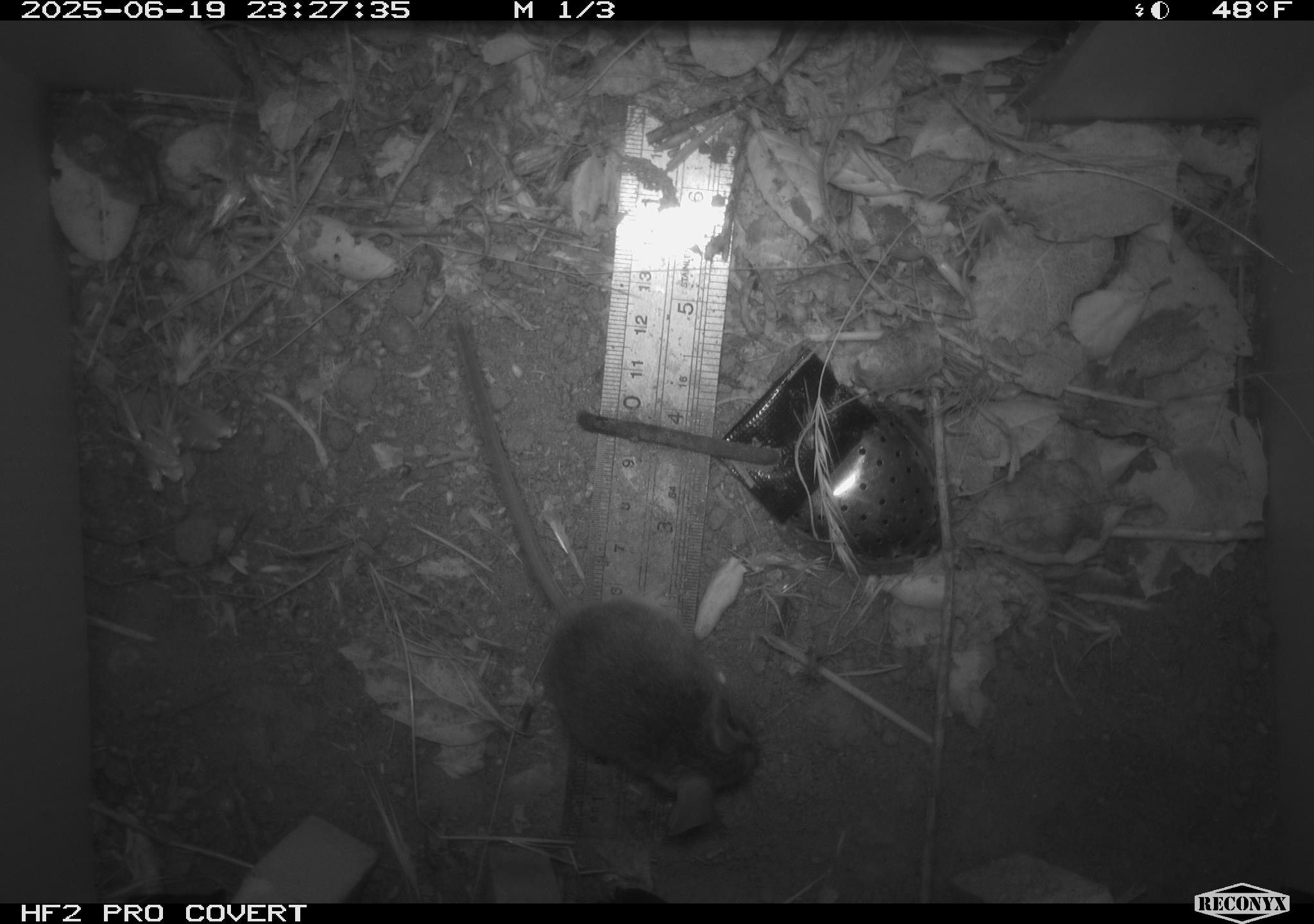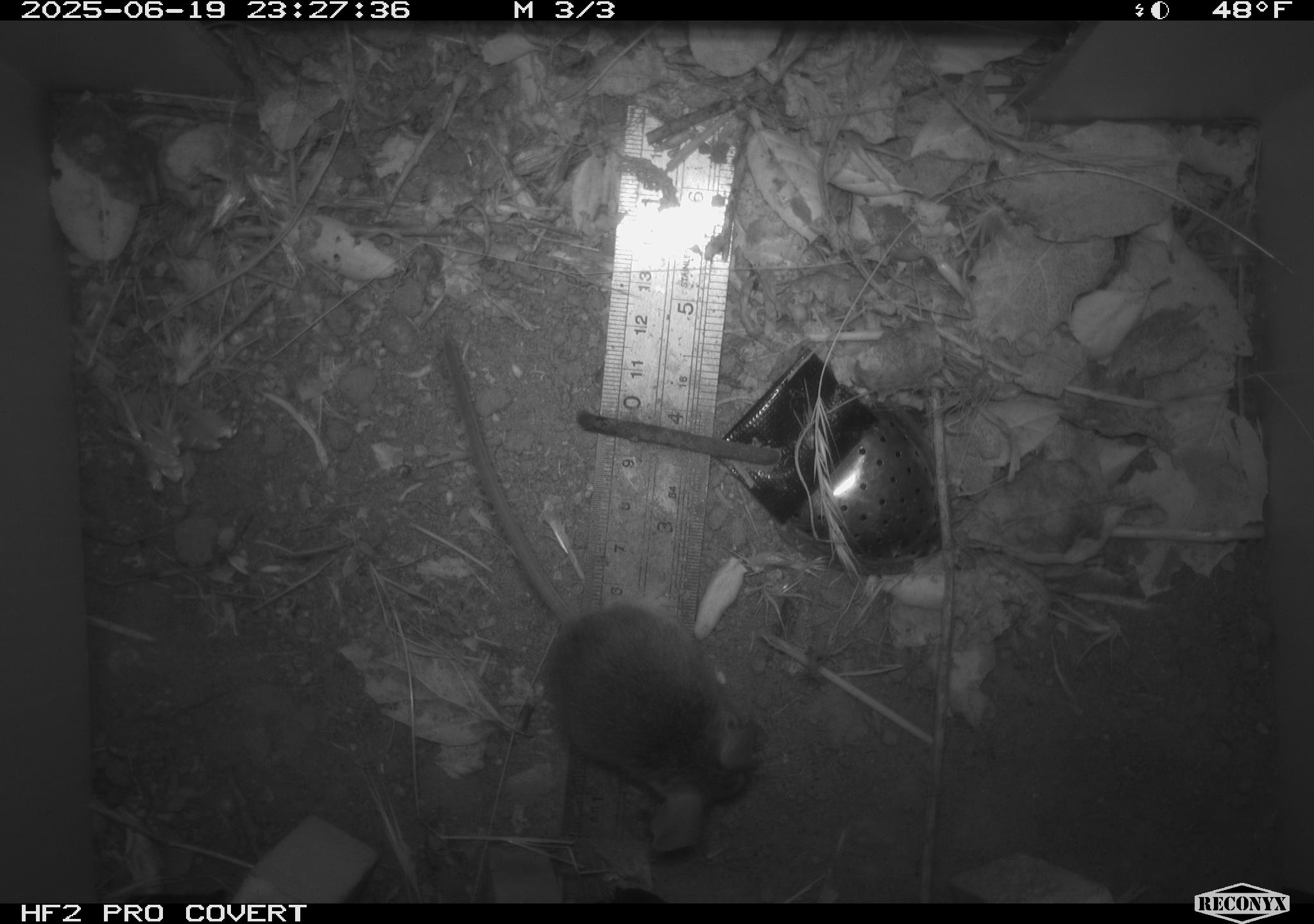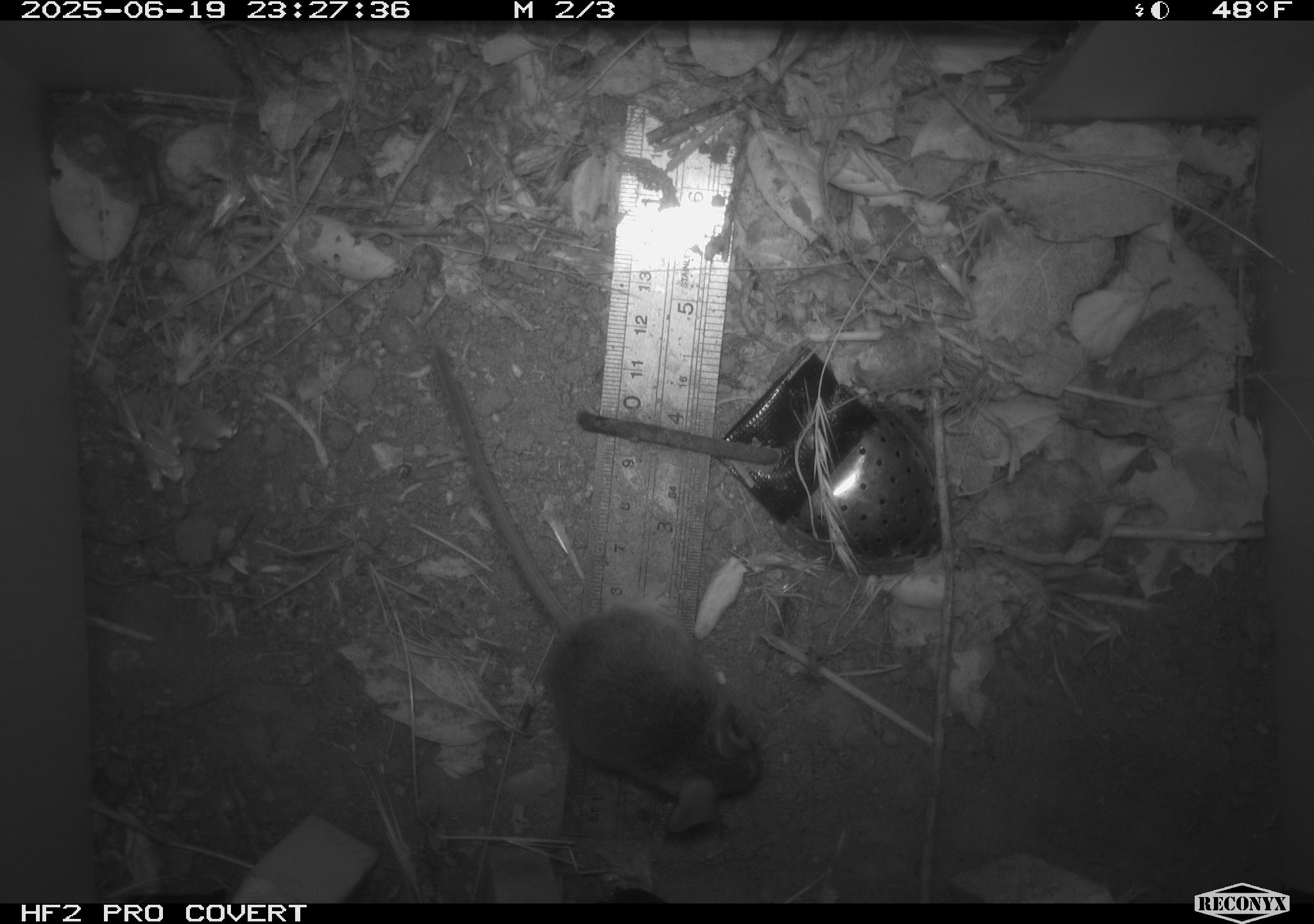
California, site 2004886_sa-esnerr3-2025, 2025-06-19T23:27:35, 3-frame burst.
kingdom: Animalia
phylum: Chordata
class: Mammalia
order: Rodentia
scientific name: Rodentia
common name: rodent